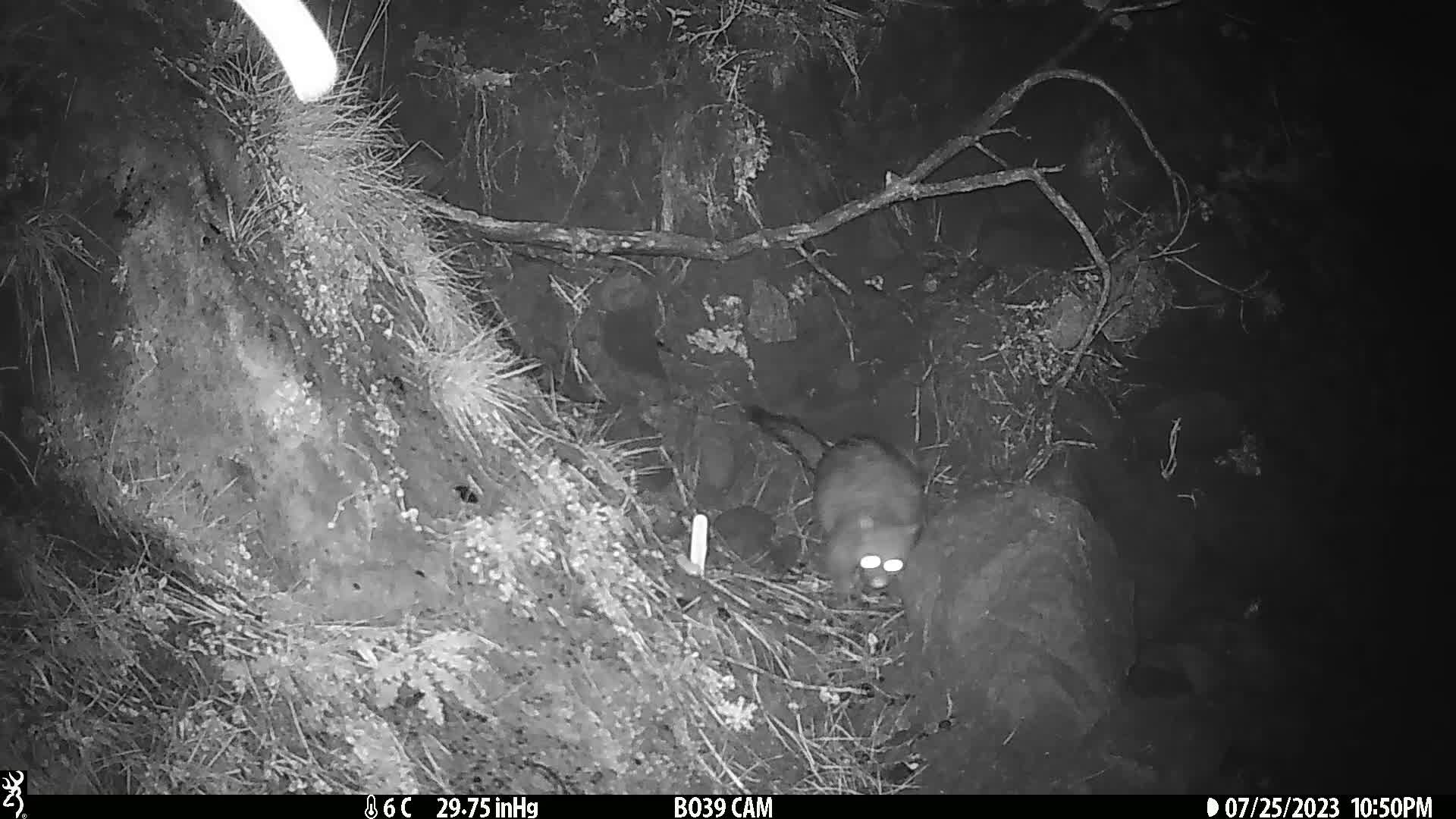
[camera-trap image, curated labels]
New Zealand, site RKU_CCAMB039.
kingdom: Animalia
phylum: Chordata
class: Mammalia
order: Diprotodontia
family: Phalangeridae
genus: Trichosurus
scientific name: Trichosurus vulpecula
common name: common brushtail possum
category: possum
Possum (common brushtail possum) (Trichosurus vulpecula).